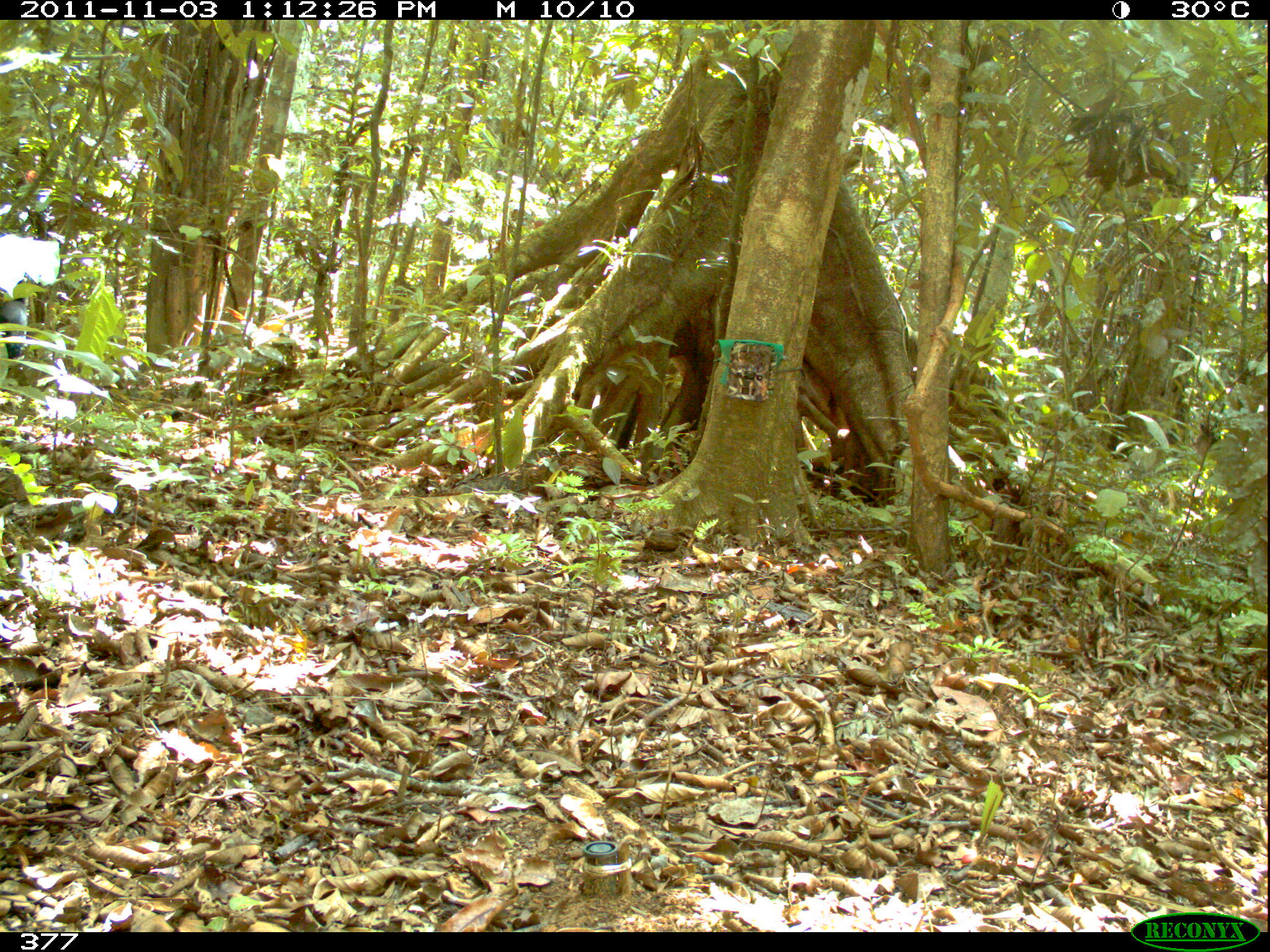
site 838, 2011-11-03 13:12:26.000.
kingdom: Animalia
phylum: Chordata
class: Aves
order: Gruiformes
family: Psophiidae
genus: Psophia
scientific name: Psophia leucoptera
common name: pale-winged trumpeter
Psophia leucoptera (pale-winged trumpeter).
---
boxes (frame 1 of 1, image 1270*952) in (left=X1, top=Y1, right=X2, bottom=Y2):
psophia leucoptera: (left=0, top=287, right=28, bottom=359)